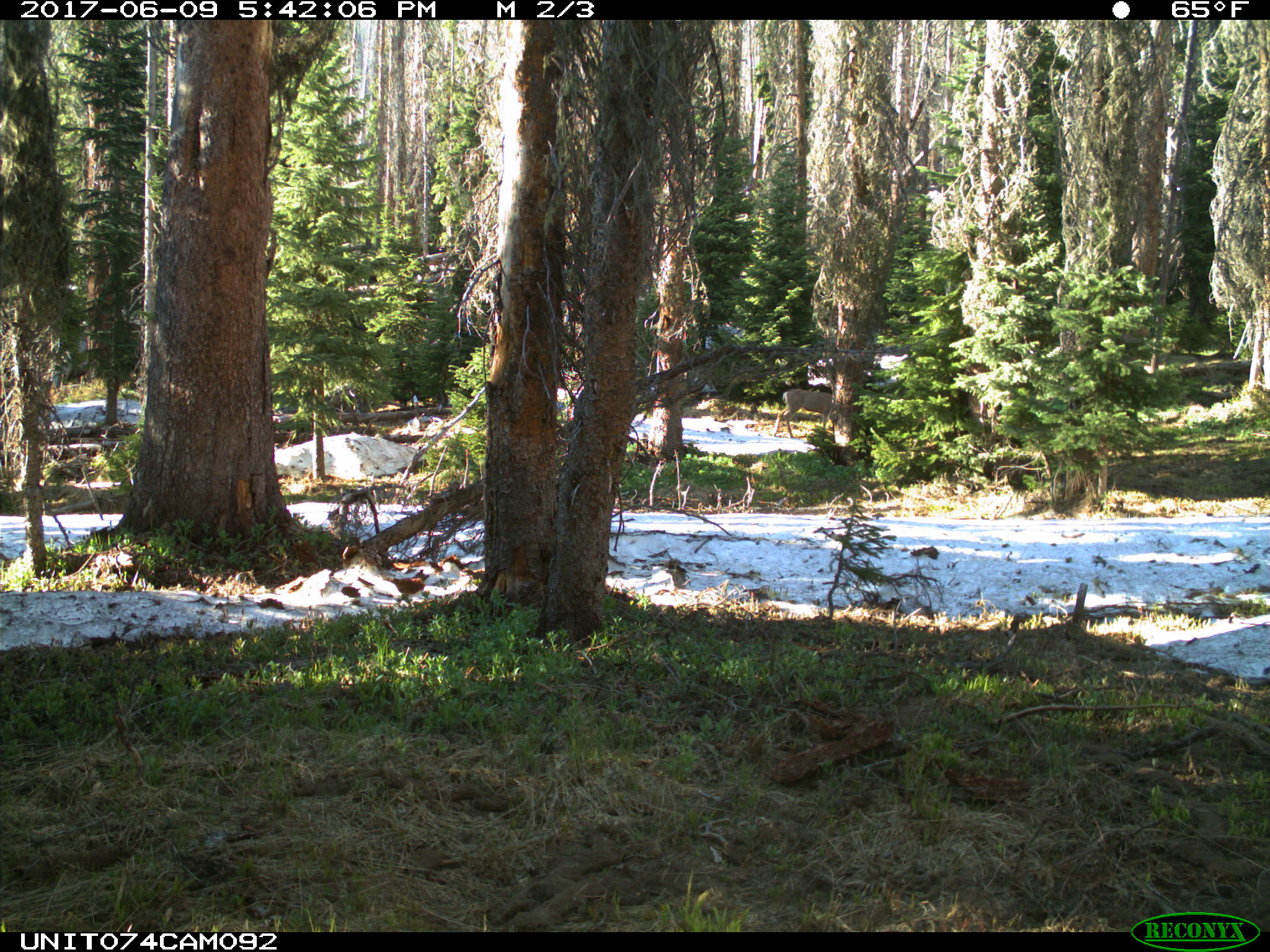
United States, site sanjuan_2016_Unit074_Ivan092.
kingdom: Animalia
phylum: Chordata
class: Mammalia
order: Artiodactyla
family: Cervidae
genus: Odocoileus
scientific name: Odocoileus hemionus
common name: mule deer